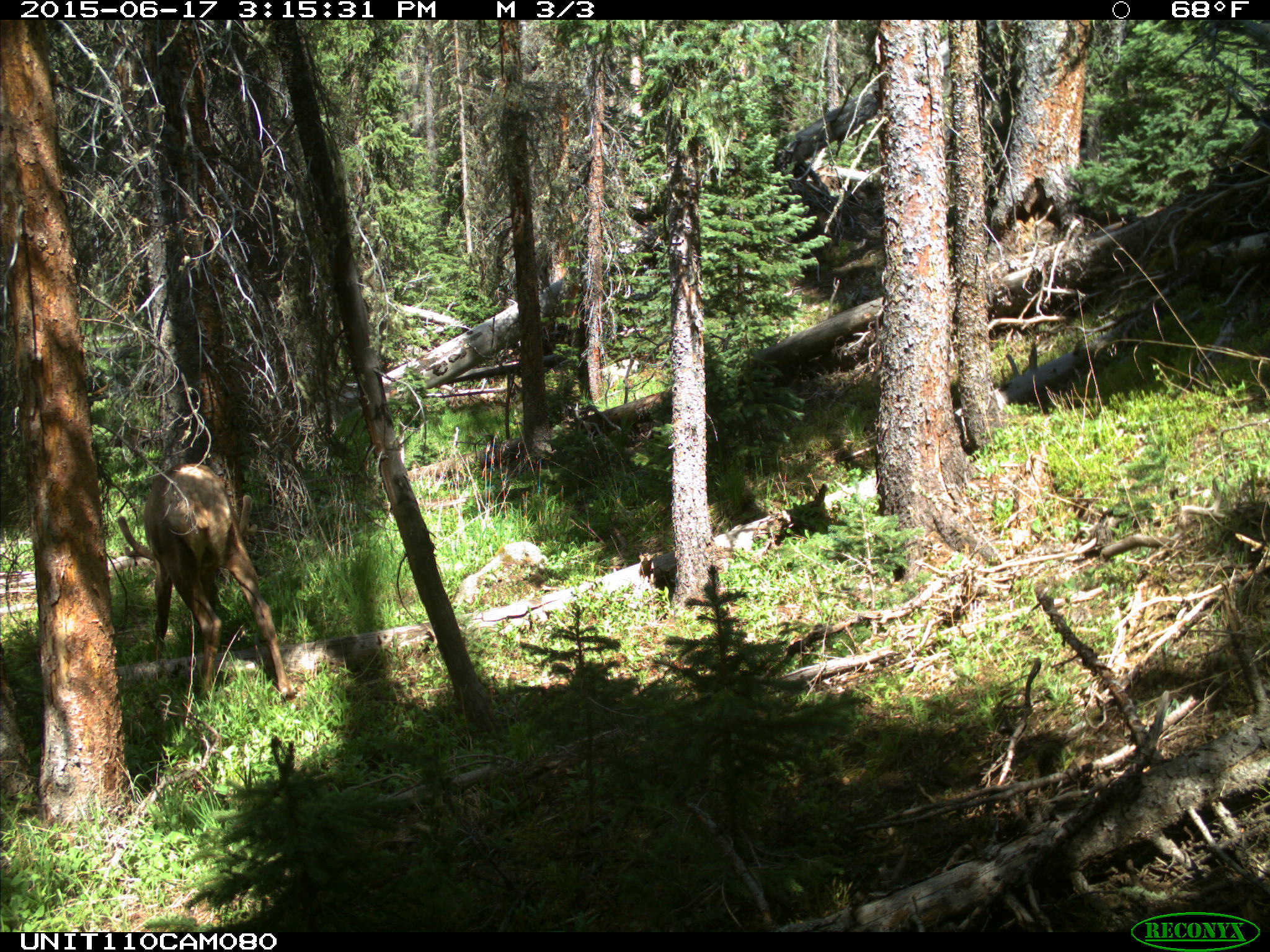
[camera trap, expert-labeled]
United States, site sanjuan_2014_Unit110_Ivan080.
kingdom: Animalia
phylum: Chordata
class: Mammalia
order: Artiodactyla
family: Cervidae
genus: Cervus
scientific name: Cervus elaphus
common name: red deer